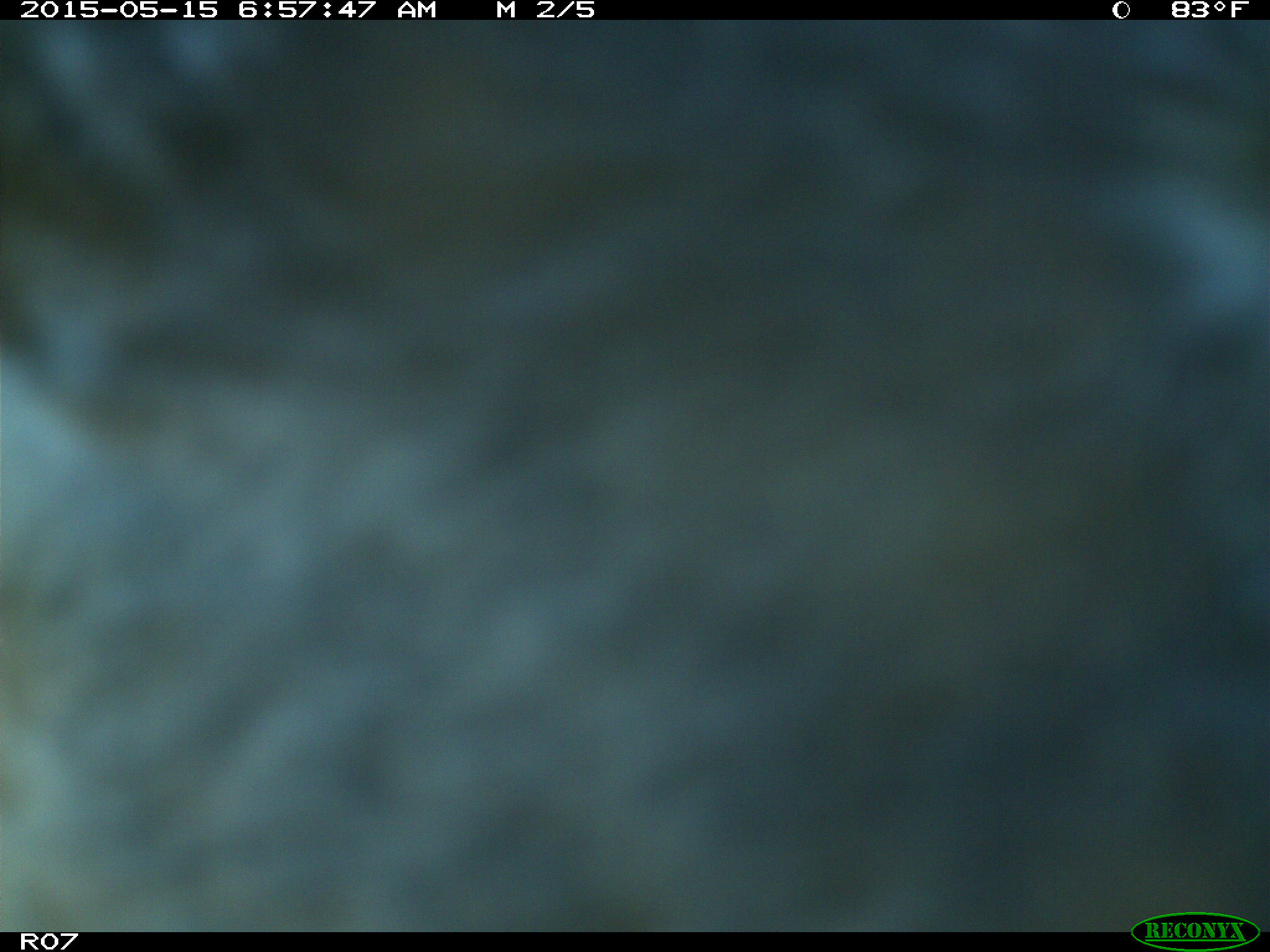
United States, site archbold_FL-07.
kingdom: Animalia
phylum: Chordata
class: Mammalia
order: Artiodactyla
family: Bovidae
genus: Bos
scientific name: Bos taurus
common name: domestic cow